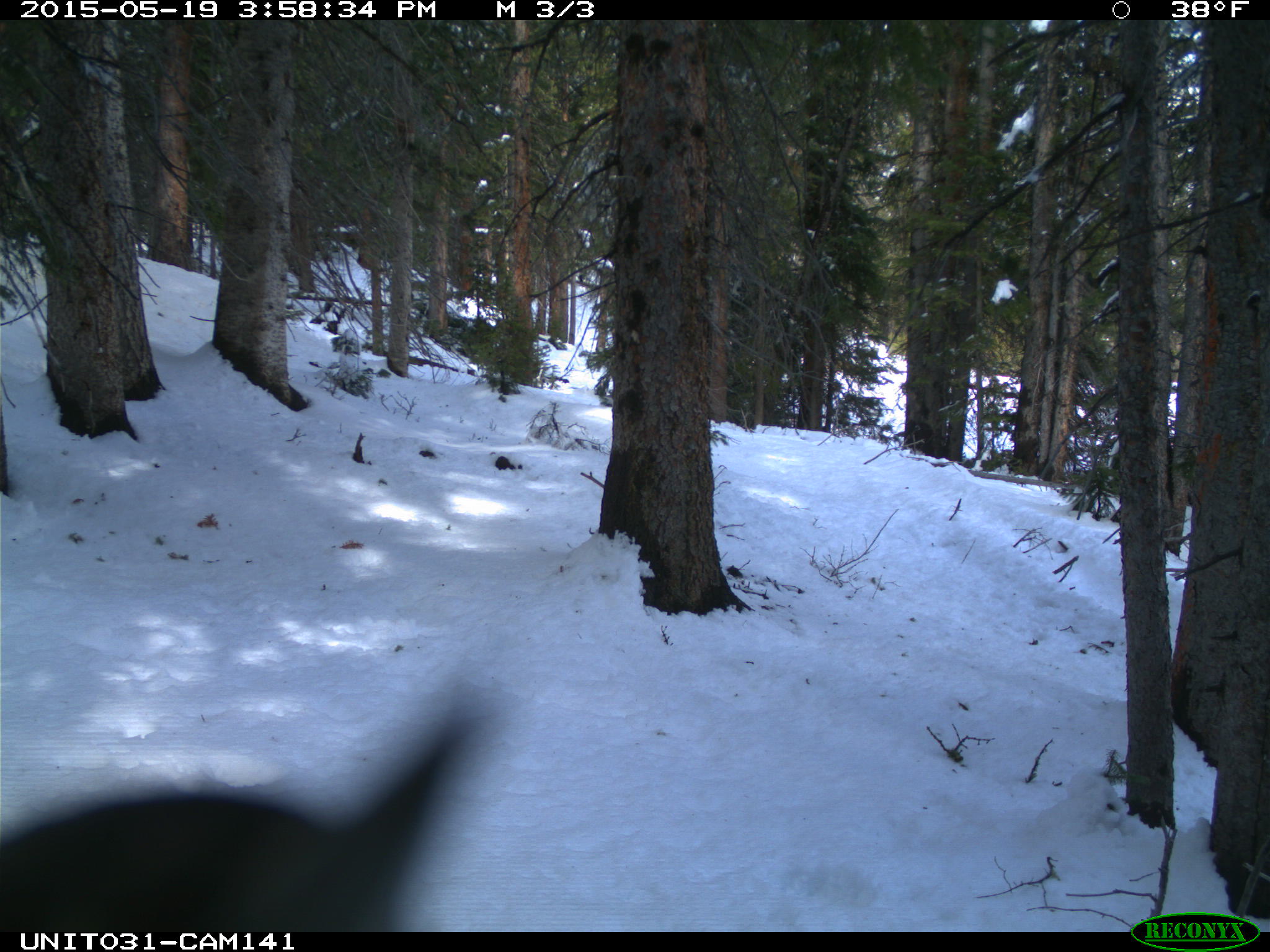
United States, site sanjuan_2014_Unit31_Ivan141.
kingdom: Animalia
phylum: Chordata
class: Aves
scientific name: Aves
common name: birds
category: unidentified bird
Unidentified bird (birds) (Aves).